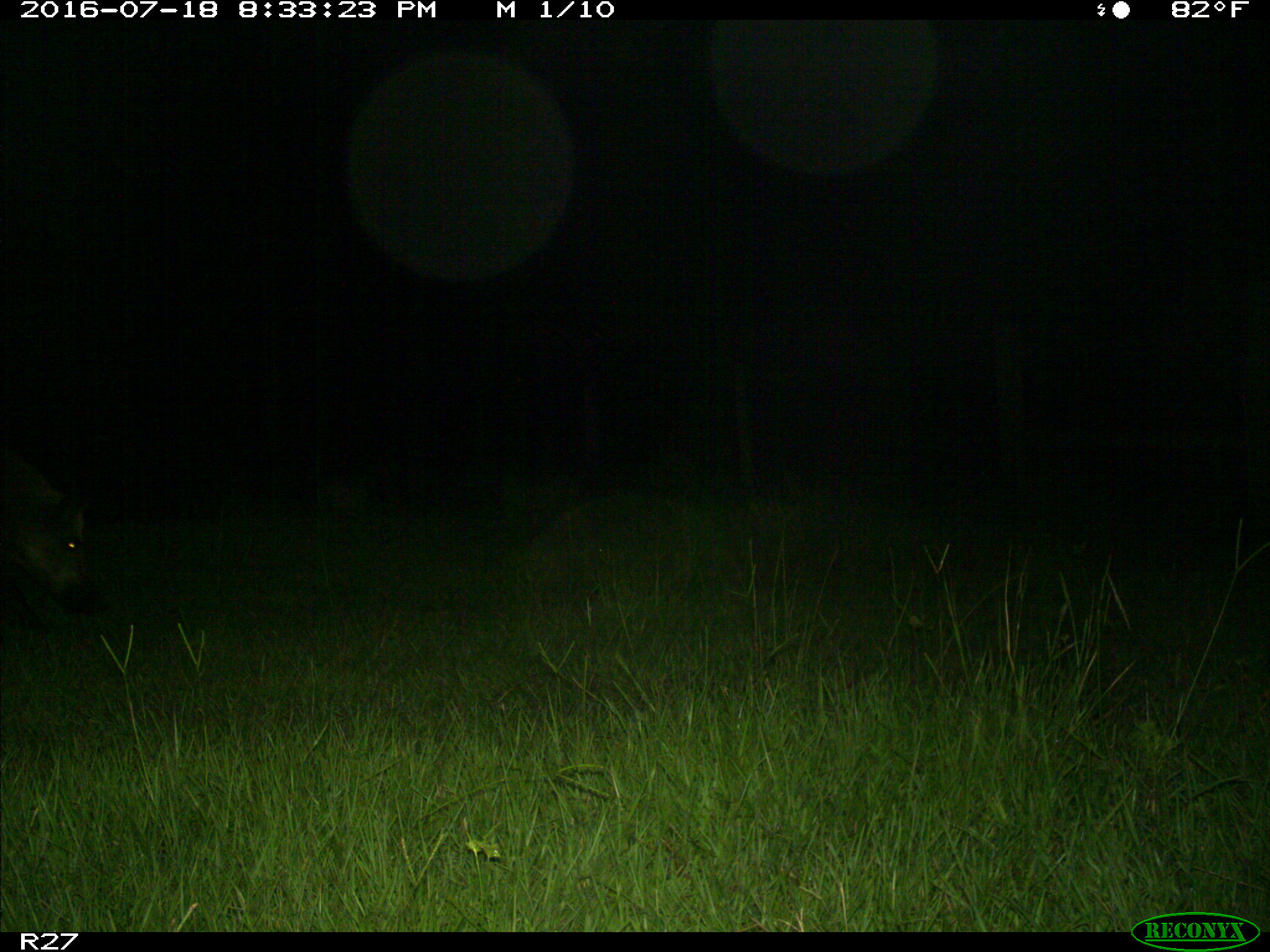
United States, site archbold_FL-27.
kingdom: Animalia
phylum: Chordata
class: Mammalia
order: Artiodactyla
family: Suidae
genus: Sus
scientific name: Sus scrofa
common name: wild boar